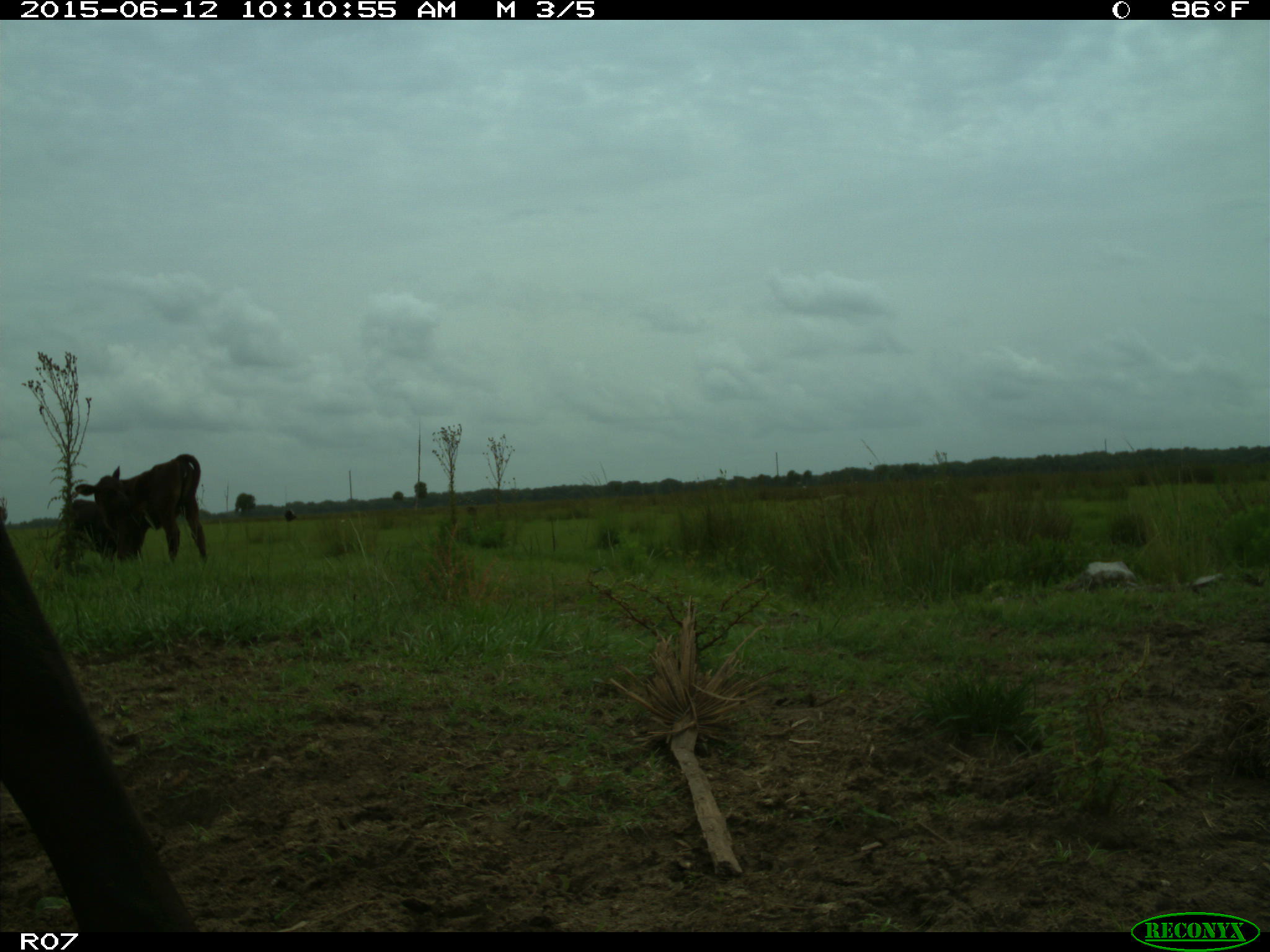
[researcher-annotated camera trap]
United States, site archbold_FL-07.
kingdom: Animalia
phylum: Chordata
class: Mammalia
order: Artiodactyla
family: Bovidae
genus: Bos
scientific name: Bos taurus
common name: domestic cow